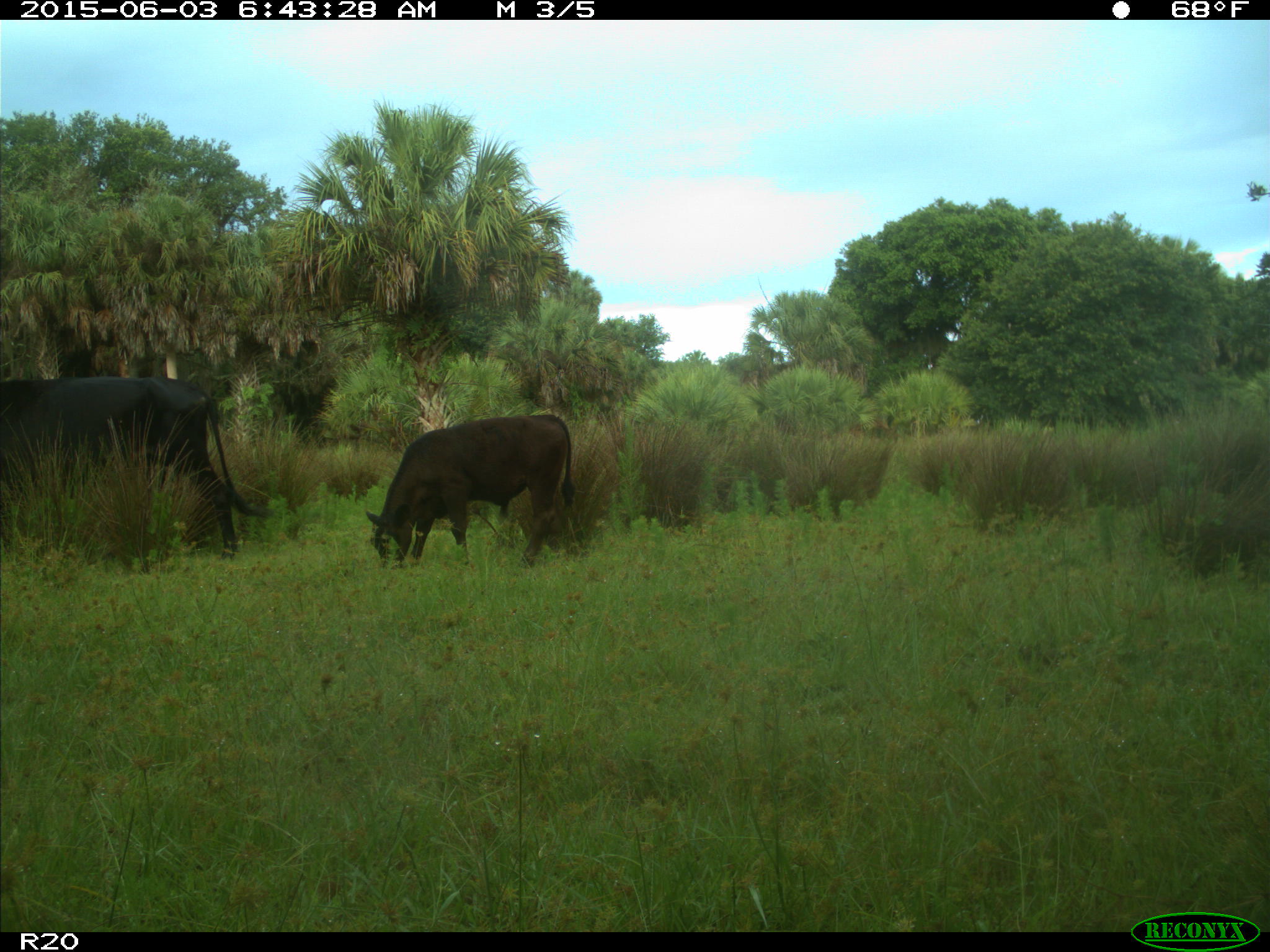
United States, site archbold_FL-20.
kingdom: Animalia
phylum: Chordata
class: Mammalia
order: Artiodactyla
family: Bovidae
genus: Bos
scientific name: Bos taurus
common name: domestic cow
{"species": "Bos taurus (domestic cow)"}